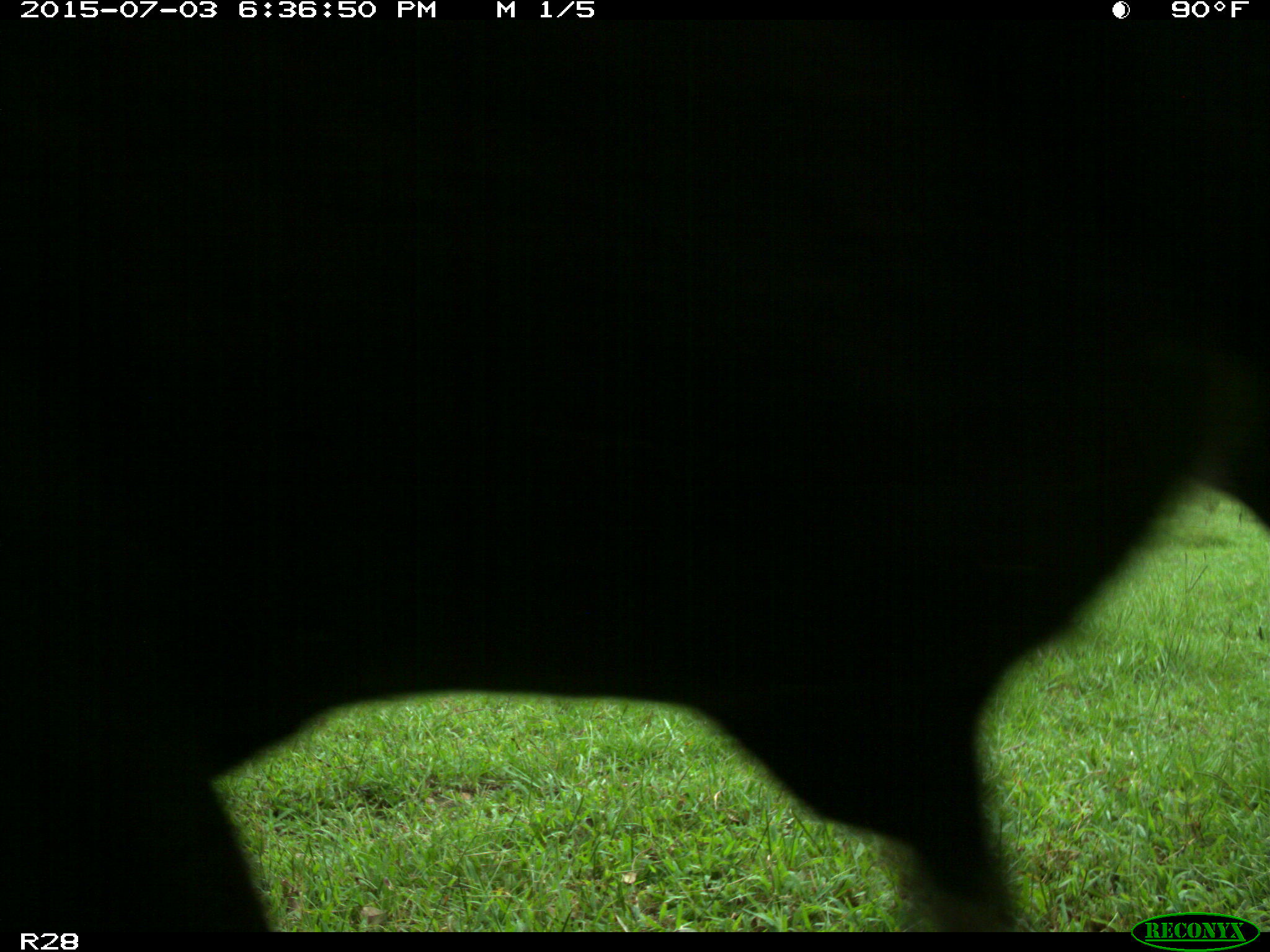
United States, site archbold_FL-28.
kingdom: Animalia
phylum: Chordata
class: Mammalia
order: Artiodactyla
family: Bovidae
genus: Bos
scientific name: Bos taurus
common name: domestic cow